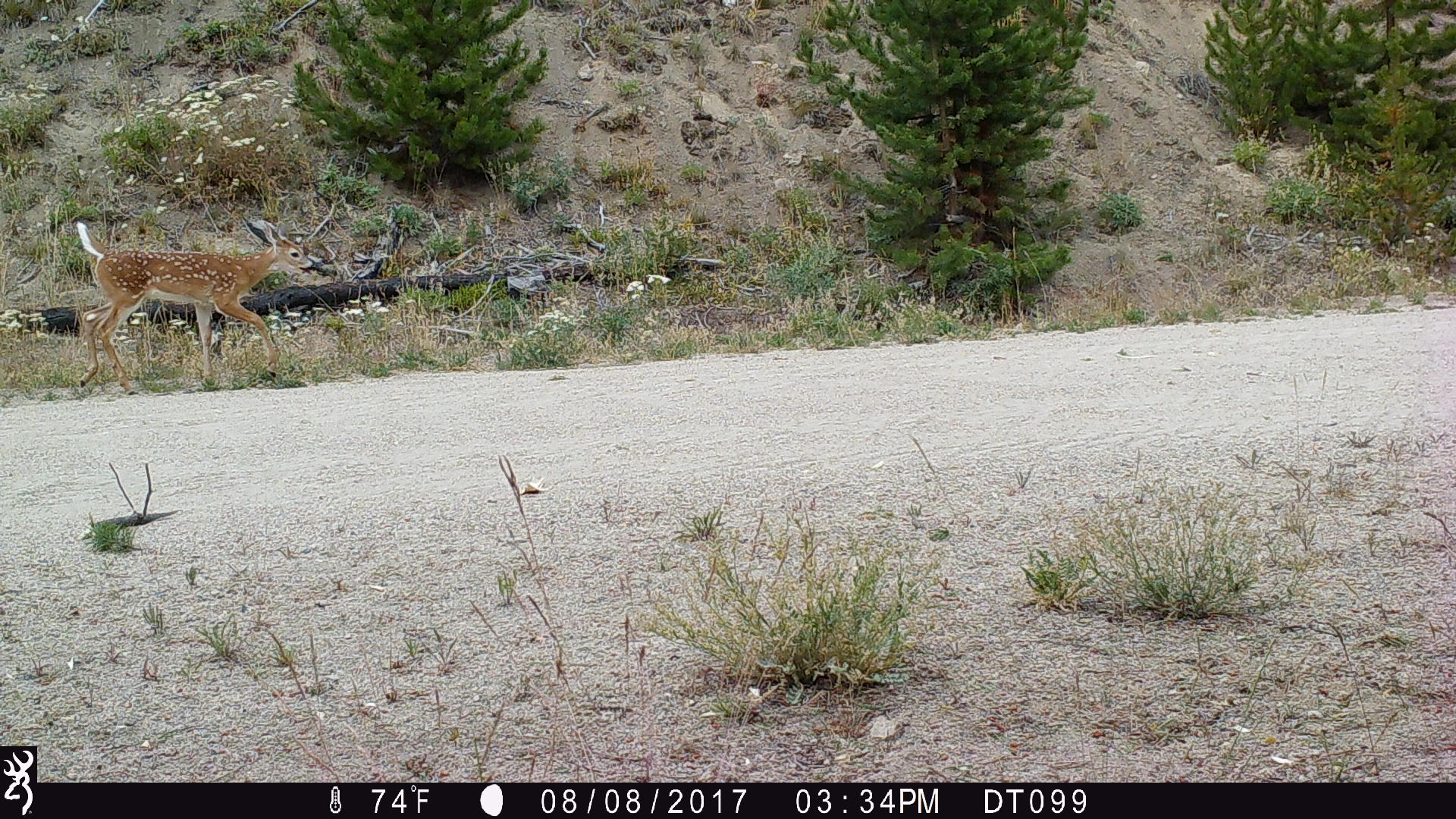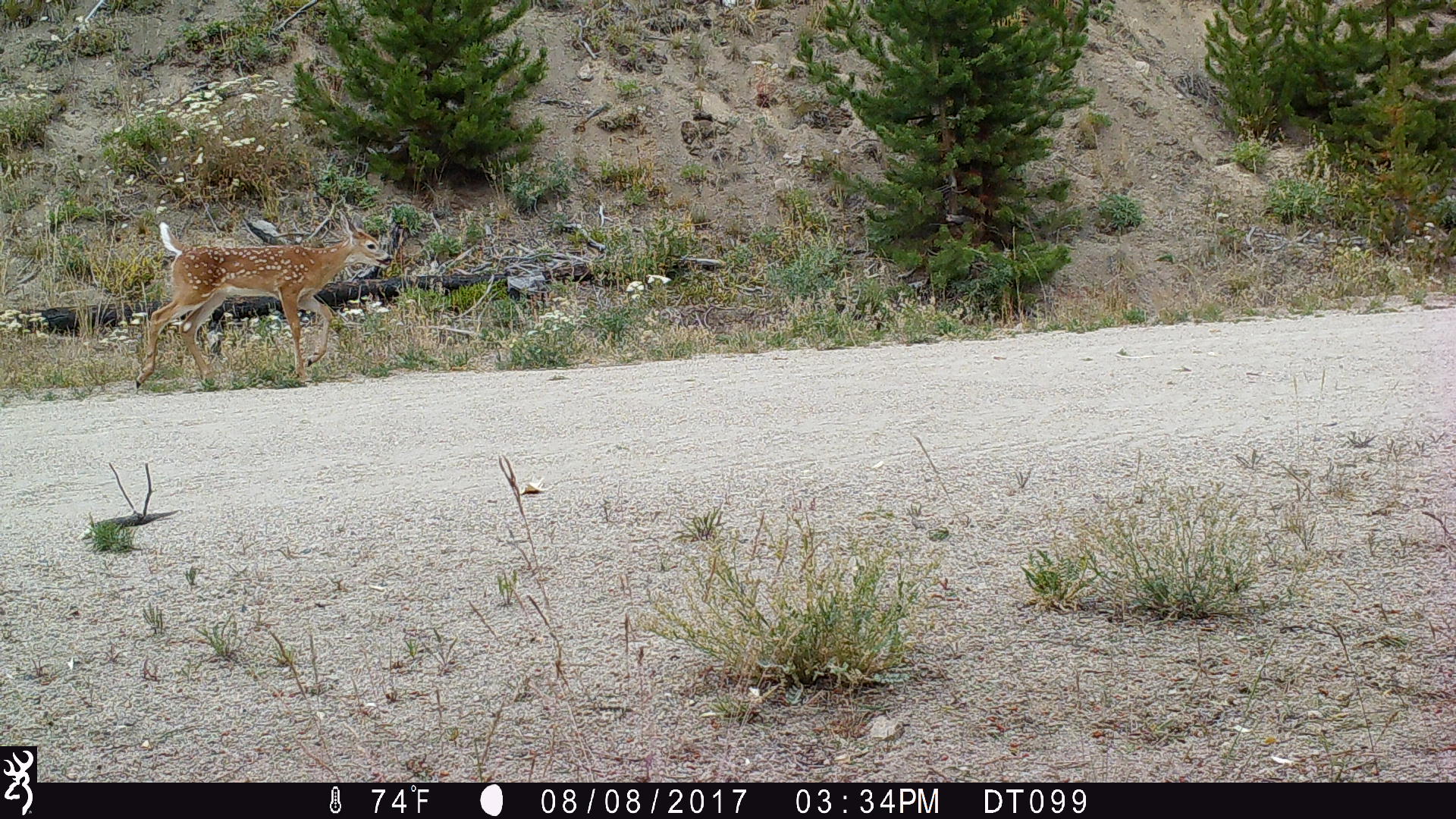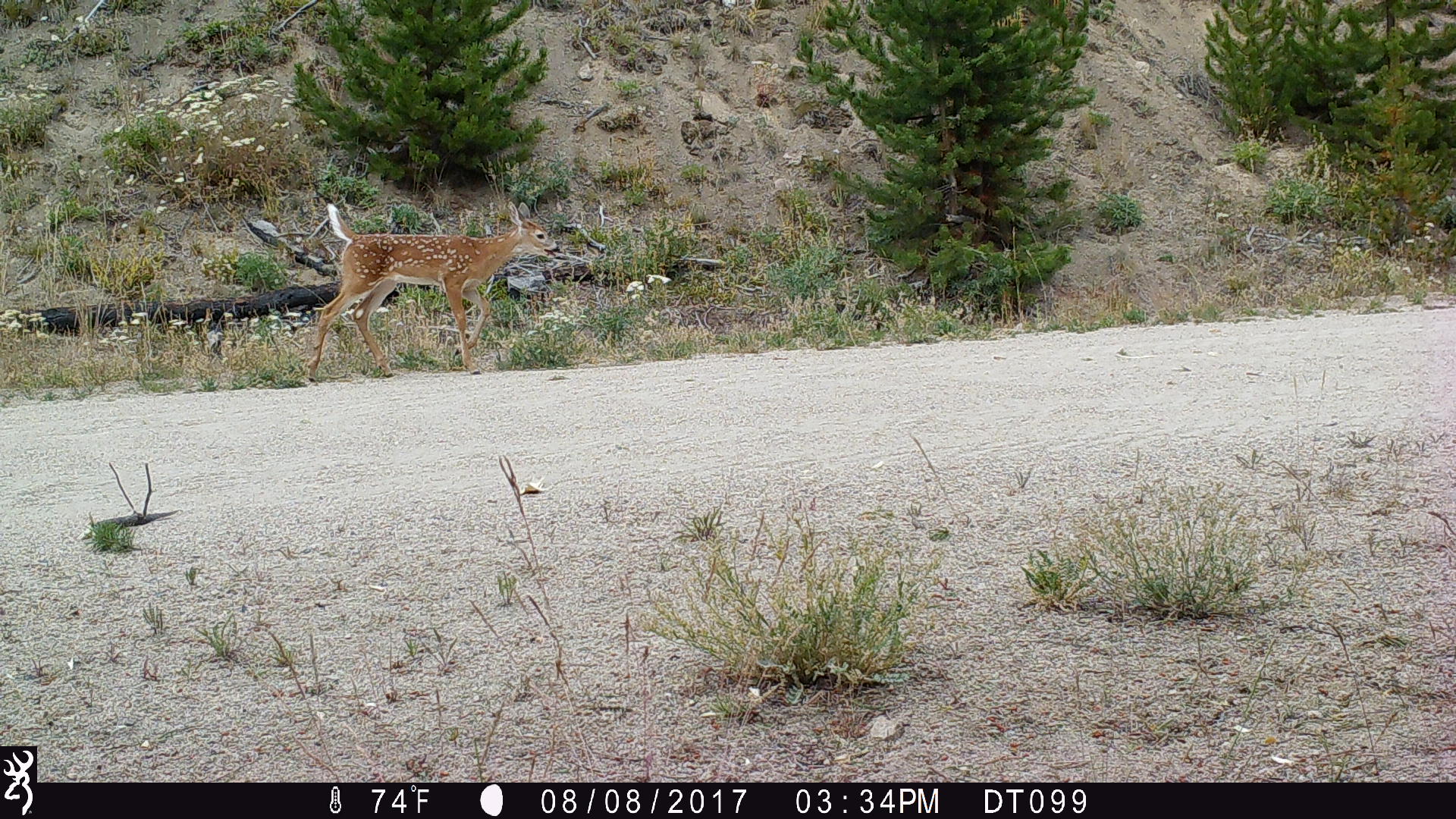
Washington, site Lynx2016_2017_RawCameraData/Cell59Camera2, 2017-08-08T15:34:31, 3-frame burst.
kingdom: Animalia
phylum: Chordata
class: Mammalia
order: Artiodactyla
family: Cervidae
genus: Odocoileus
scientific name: Odocoileus virginianus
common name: white-tailed deer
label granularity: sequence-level